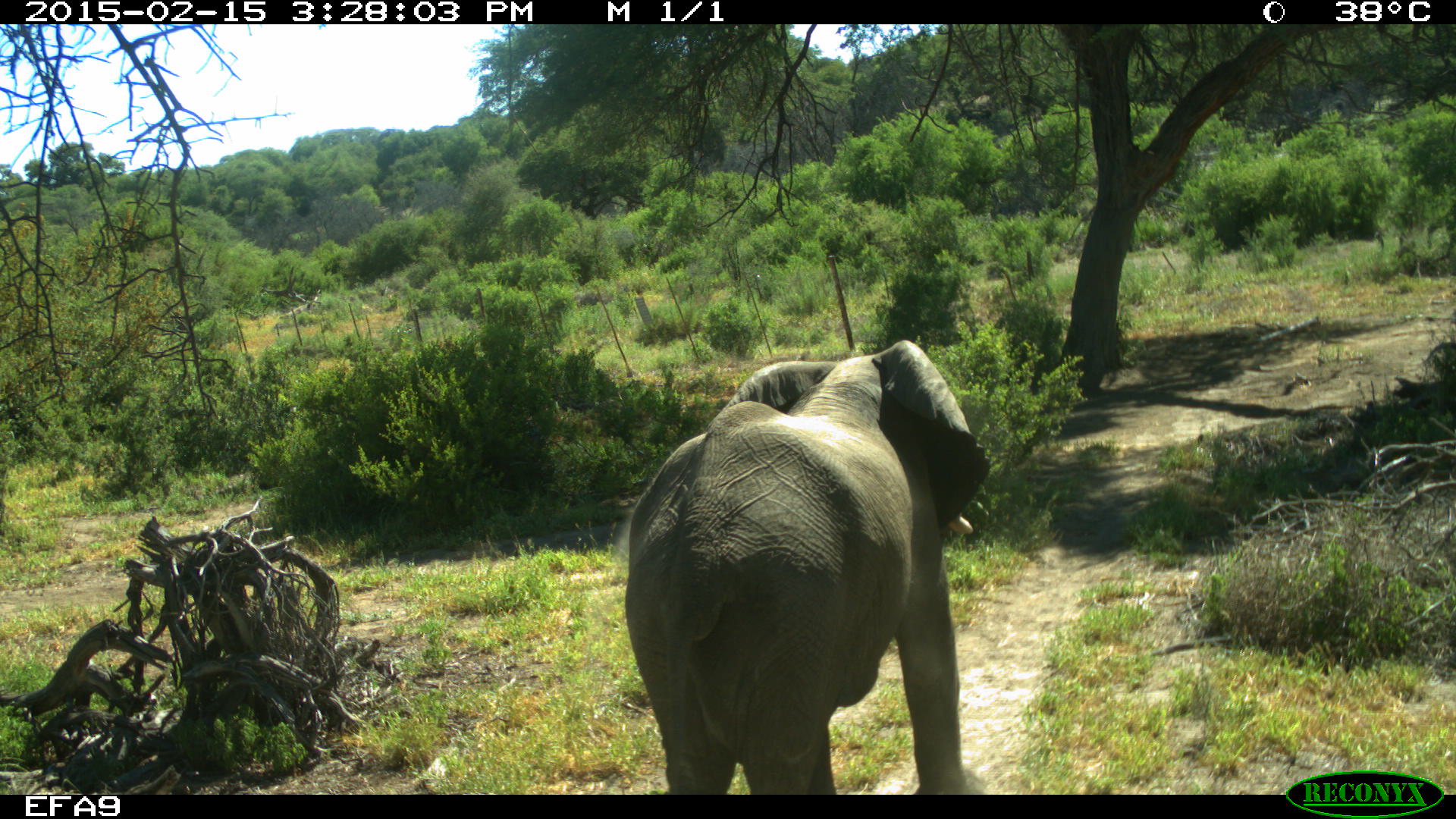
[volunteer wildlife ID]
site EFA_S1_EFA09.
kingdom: Animalia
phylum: Chordata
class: Mammalia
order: Proboscidea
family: Elephantidae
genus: Loxodonta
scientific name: Loxodonta africana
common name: african bush elephant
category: elephant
Elephant (african bush elephant) (Loxodonta africana), count 1. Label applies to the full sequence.